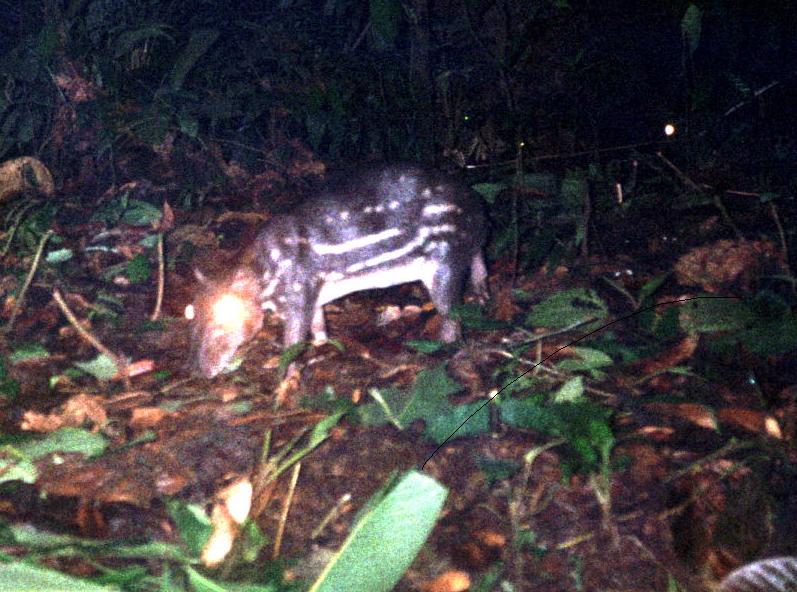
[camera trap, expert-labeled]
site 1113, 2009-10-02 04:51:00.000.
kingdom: Animalia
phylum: Chordata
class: Mammalia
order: Rodentia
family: Cuniculidae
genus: Cuniculus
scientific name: Cuniculus paca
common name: spotted paca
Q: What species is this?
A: Cuniculus paca (spotted paca).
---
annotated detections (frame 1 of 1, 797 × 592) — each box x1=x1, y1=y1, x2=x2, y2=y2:
cuniculus paca: x1=191, y1=158, x2=491, y2=381